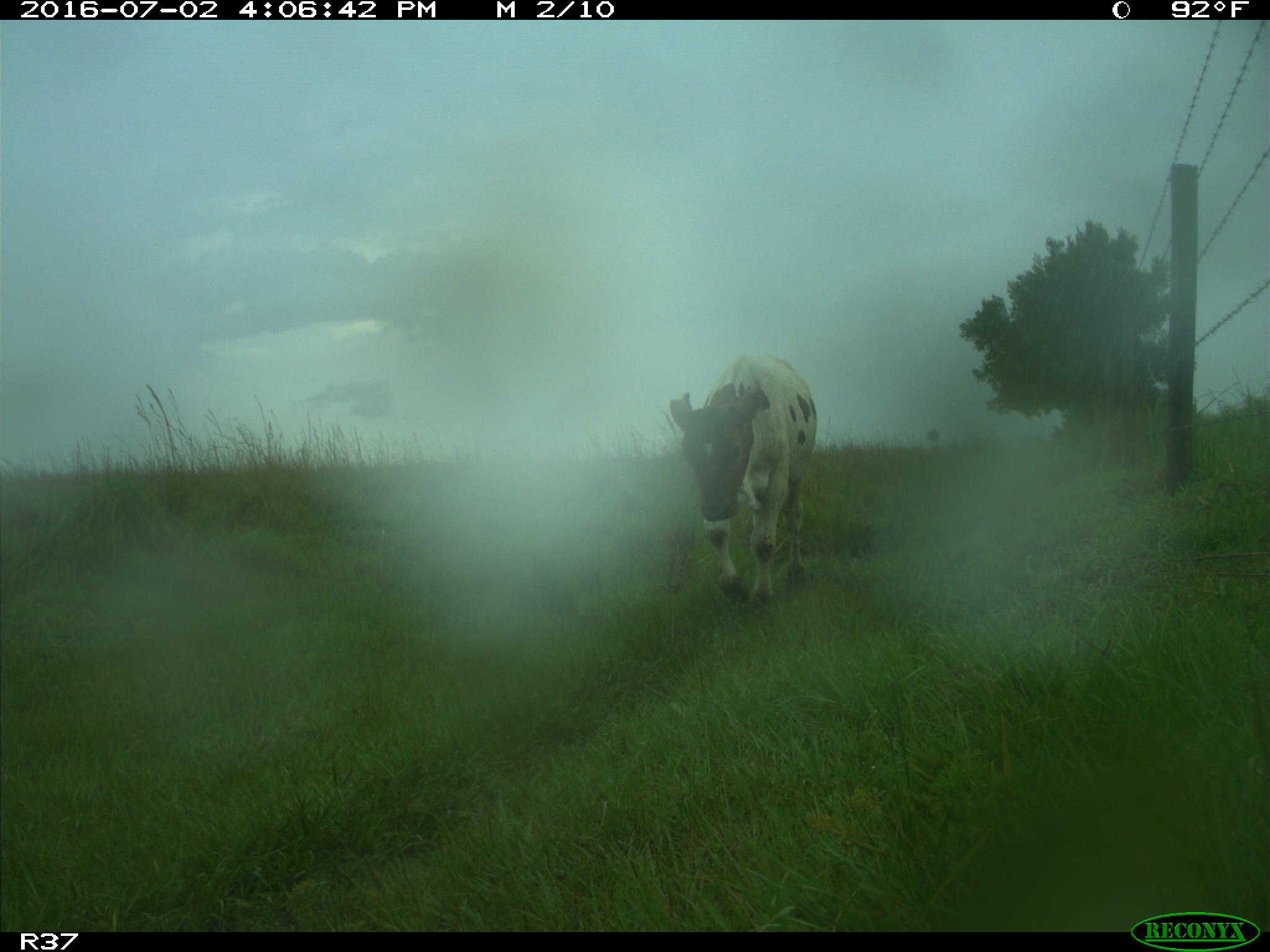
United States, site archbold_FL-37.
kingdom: Animalia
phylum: Chordata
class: Mammalia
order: Artiodactyla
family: Bovidae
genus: Bos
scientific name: Bos taurus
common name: domestic cow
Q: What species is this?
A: Bos taurus (domestic cow).